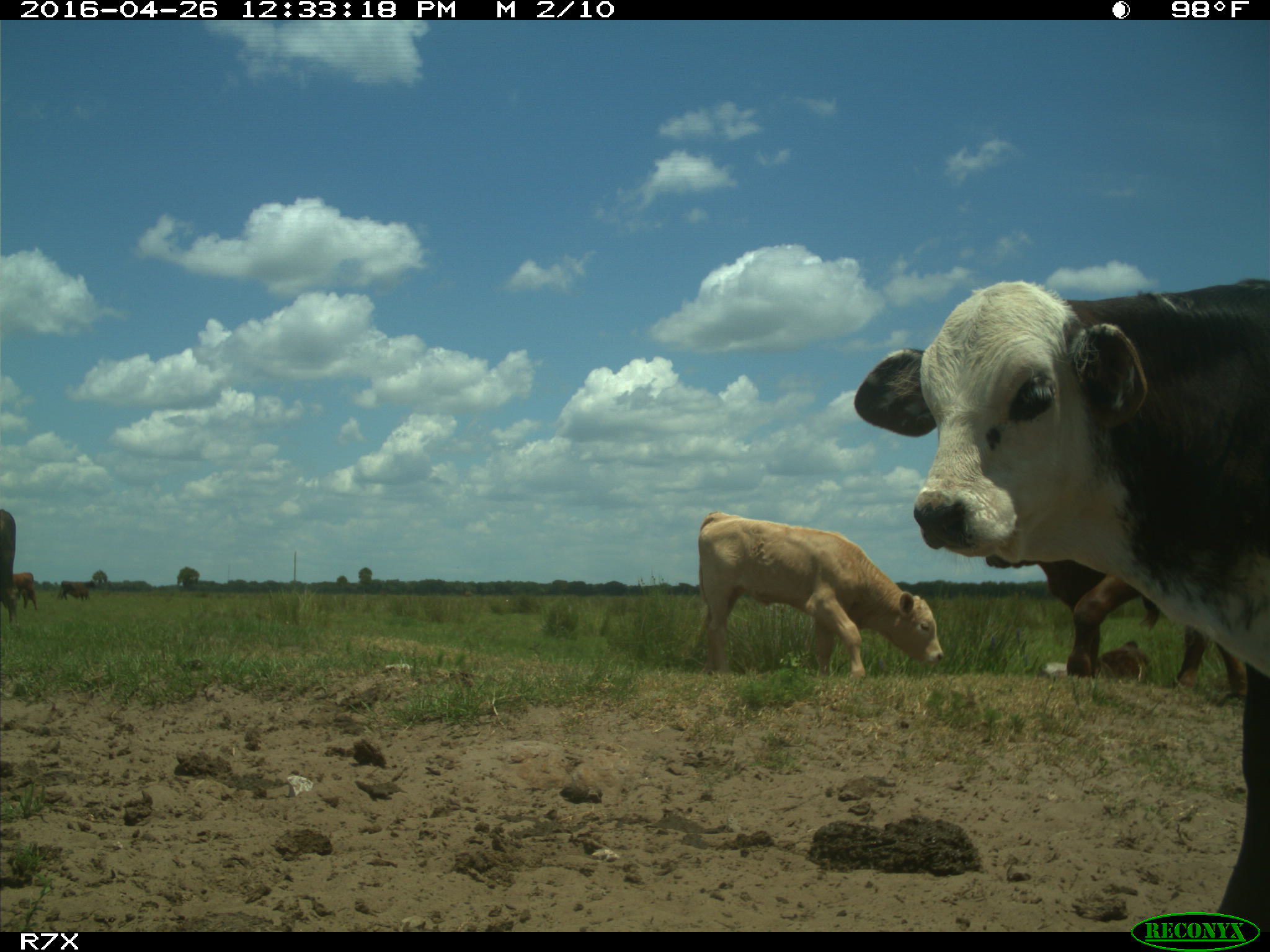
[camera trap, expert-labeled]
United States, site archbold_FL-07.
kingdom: Animalia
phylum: Chordata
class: Mammalia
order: Artiodactyla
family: Bovidae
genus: Bos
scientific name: Bos taurus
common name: domestic cow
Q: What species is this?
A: Bos taurus (domestic cow).